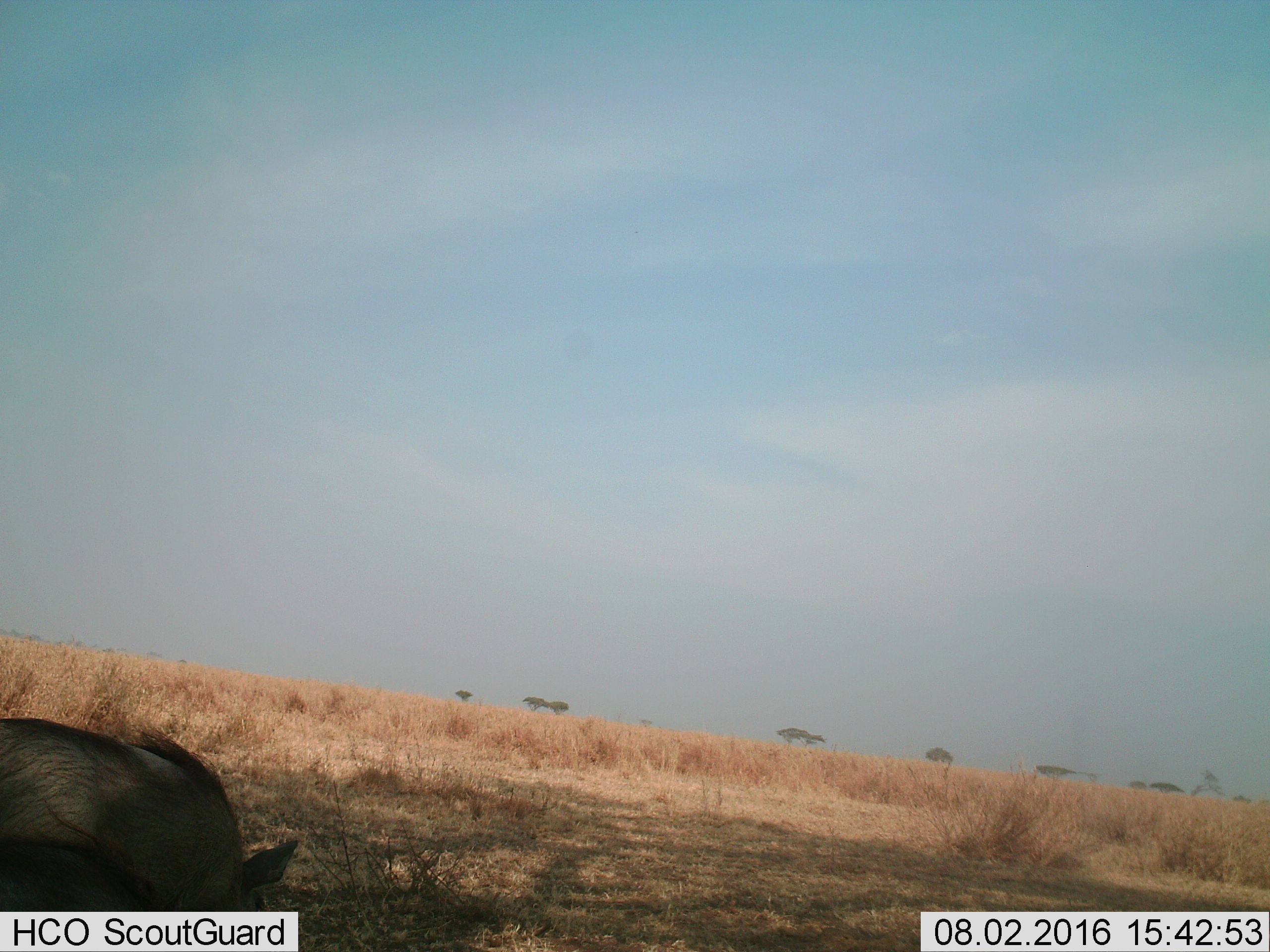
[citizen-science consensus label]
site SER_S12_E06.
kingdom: Animalia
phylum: Chordata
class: Mammalia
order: Artiodactyla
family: Suidae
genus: Phacochoerus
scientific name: Phacochoerus africanus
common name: warthog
Warthog (Phacochoerus africanus), count 1. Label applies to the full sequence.